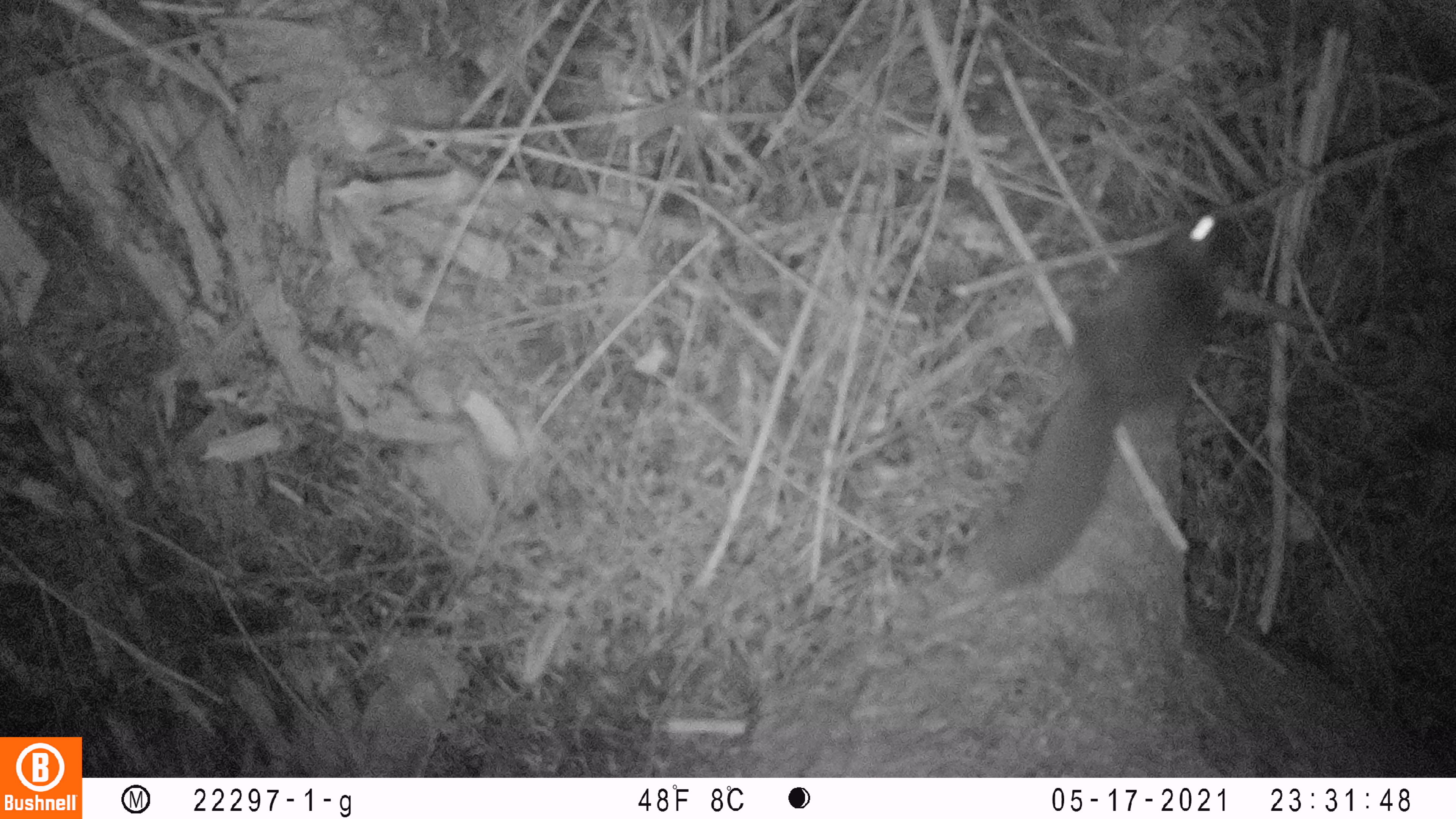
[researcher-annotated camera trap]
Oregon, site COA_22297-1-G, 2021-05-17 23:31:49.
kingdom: Animalia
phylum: Chordata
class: Mammalia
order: Rodentia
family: Sciuridae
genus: Glaucomys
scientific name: Glaucomys oregonensis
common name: humboldt's flying squirrel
Humboldt's flying squirrel (Glaucomys oregonensis).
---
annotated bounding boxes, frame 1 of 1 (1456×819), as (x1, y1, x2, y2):
humboldt's flying squirrel: (967, 195, 1257, 605)